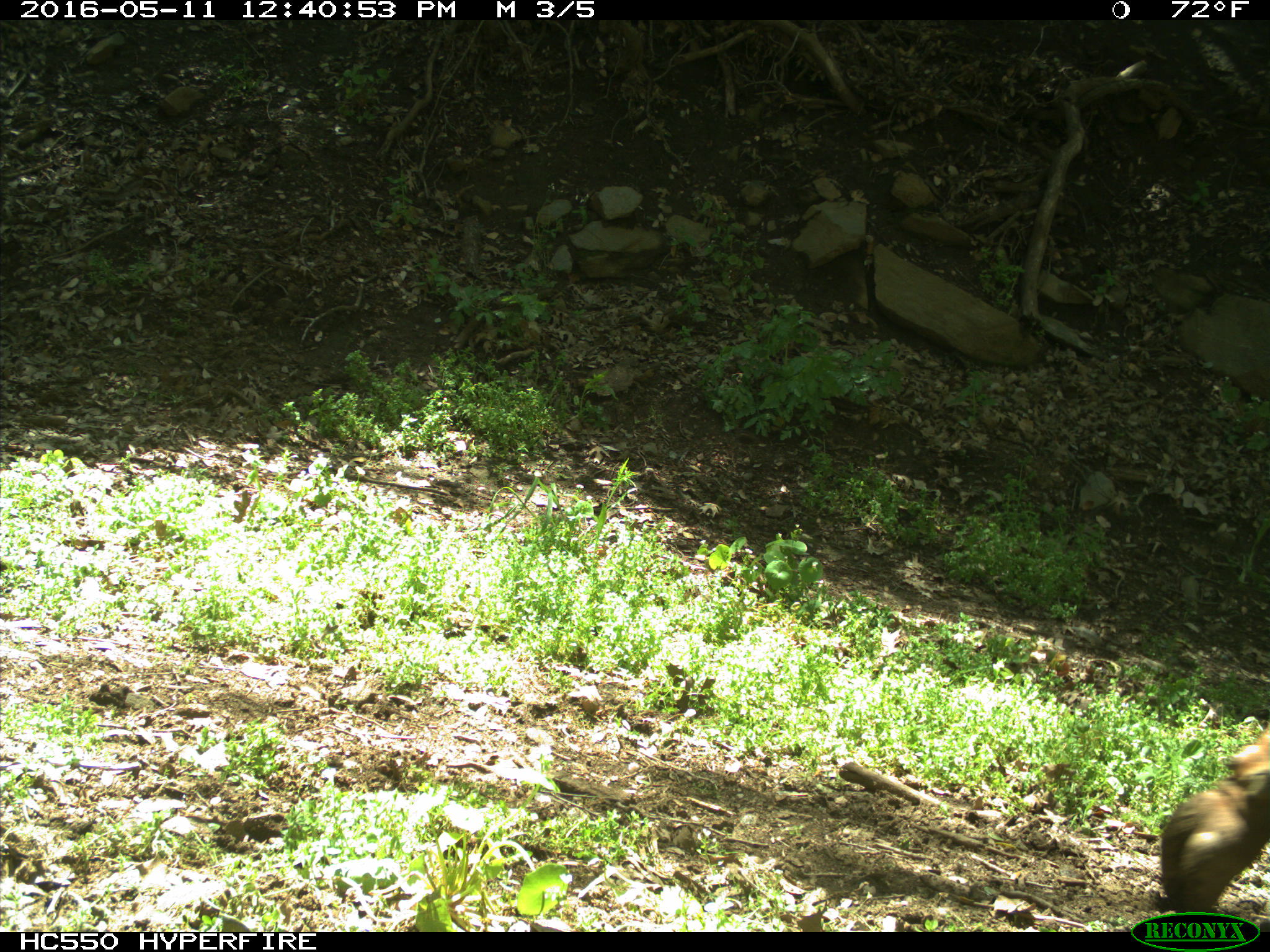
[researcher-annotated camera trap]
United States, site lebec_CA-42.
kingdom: Animalia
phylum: Chordata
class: Mammalia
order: Artiodactyla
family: Bovidae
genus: Bos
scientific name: Bos taurus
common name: domestic cow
Bos taurus (domestic cow).